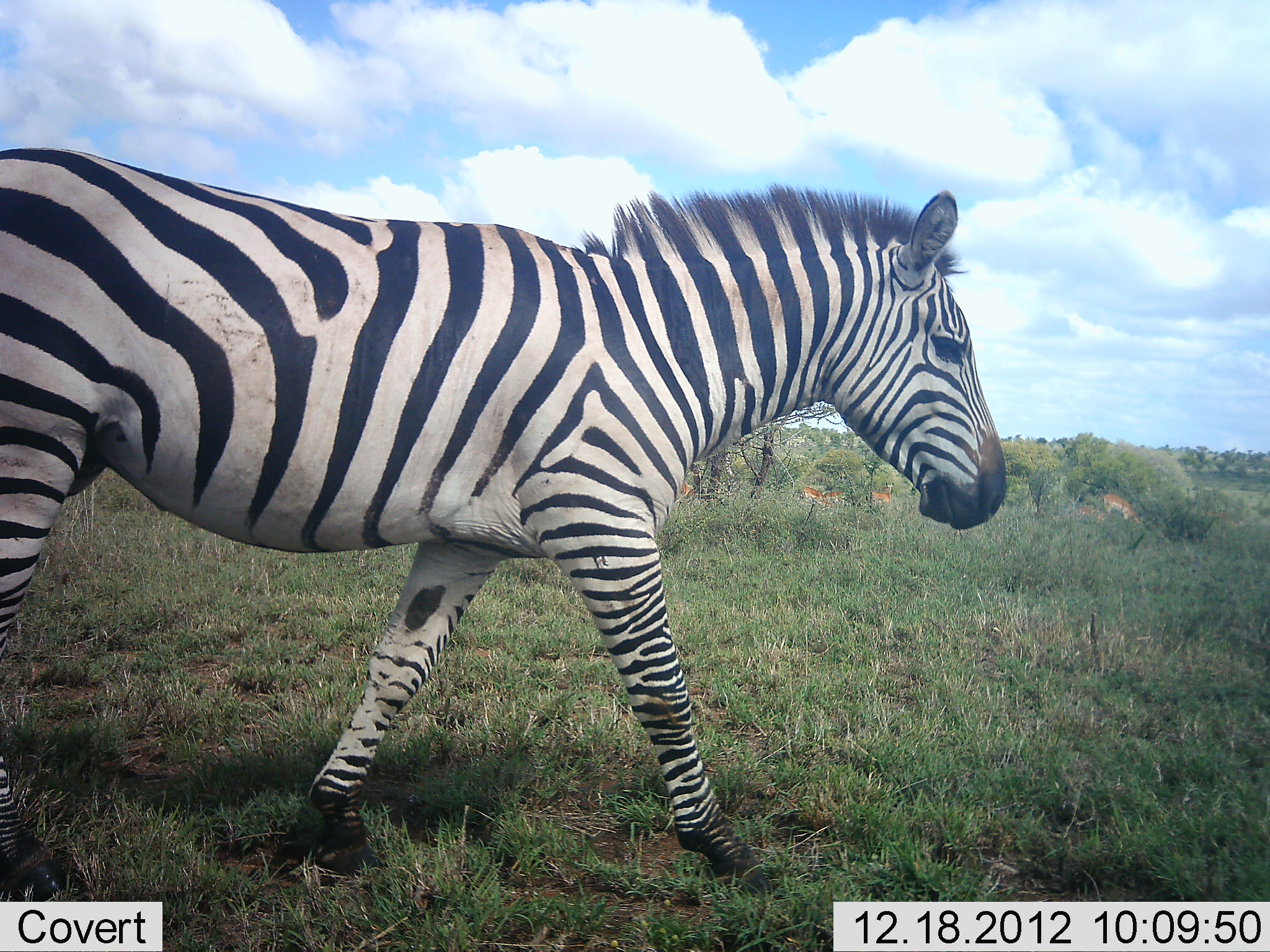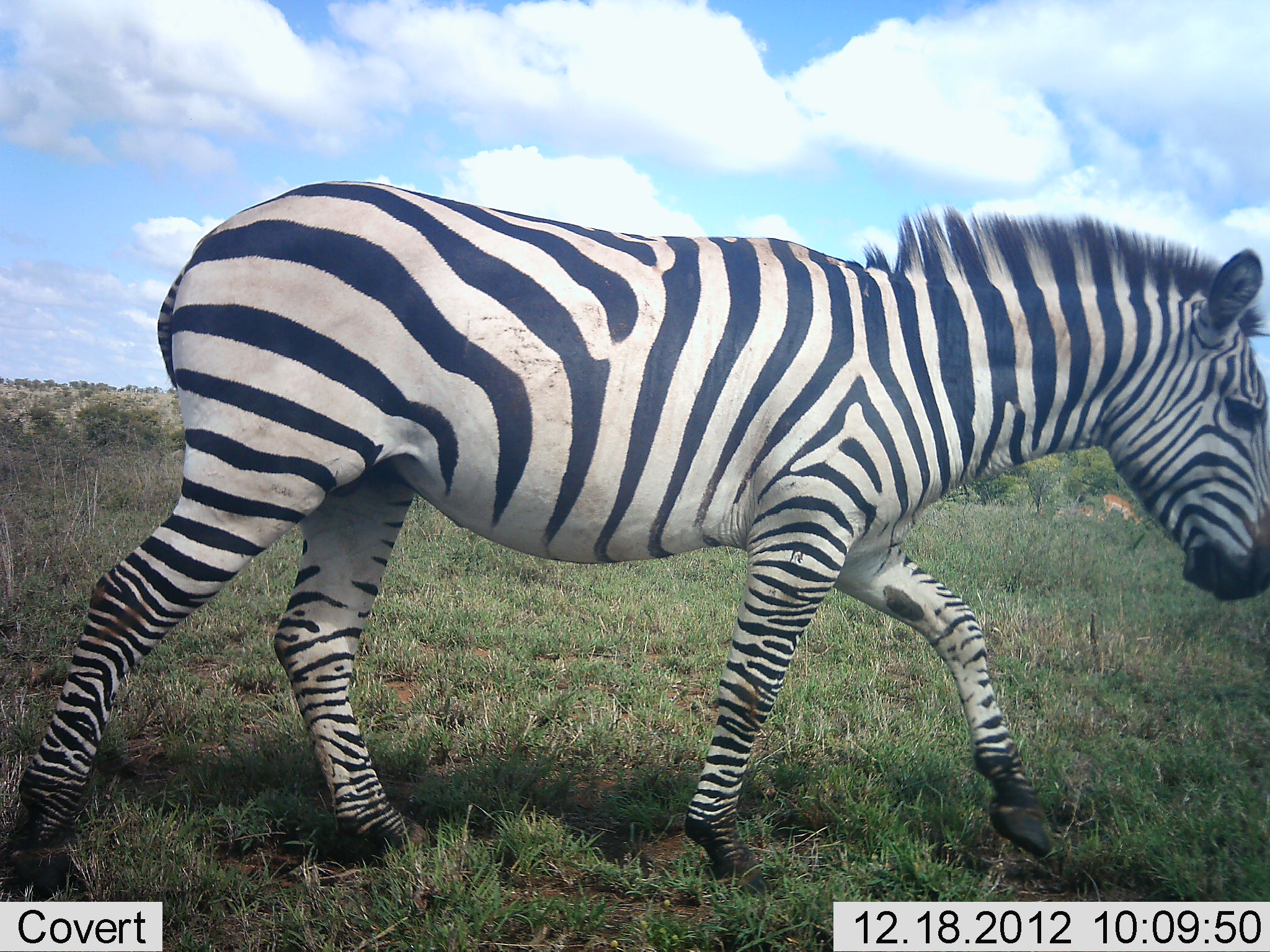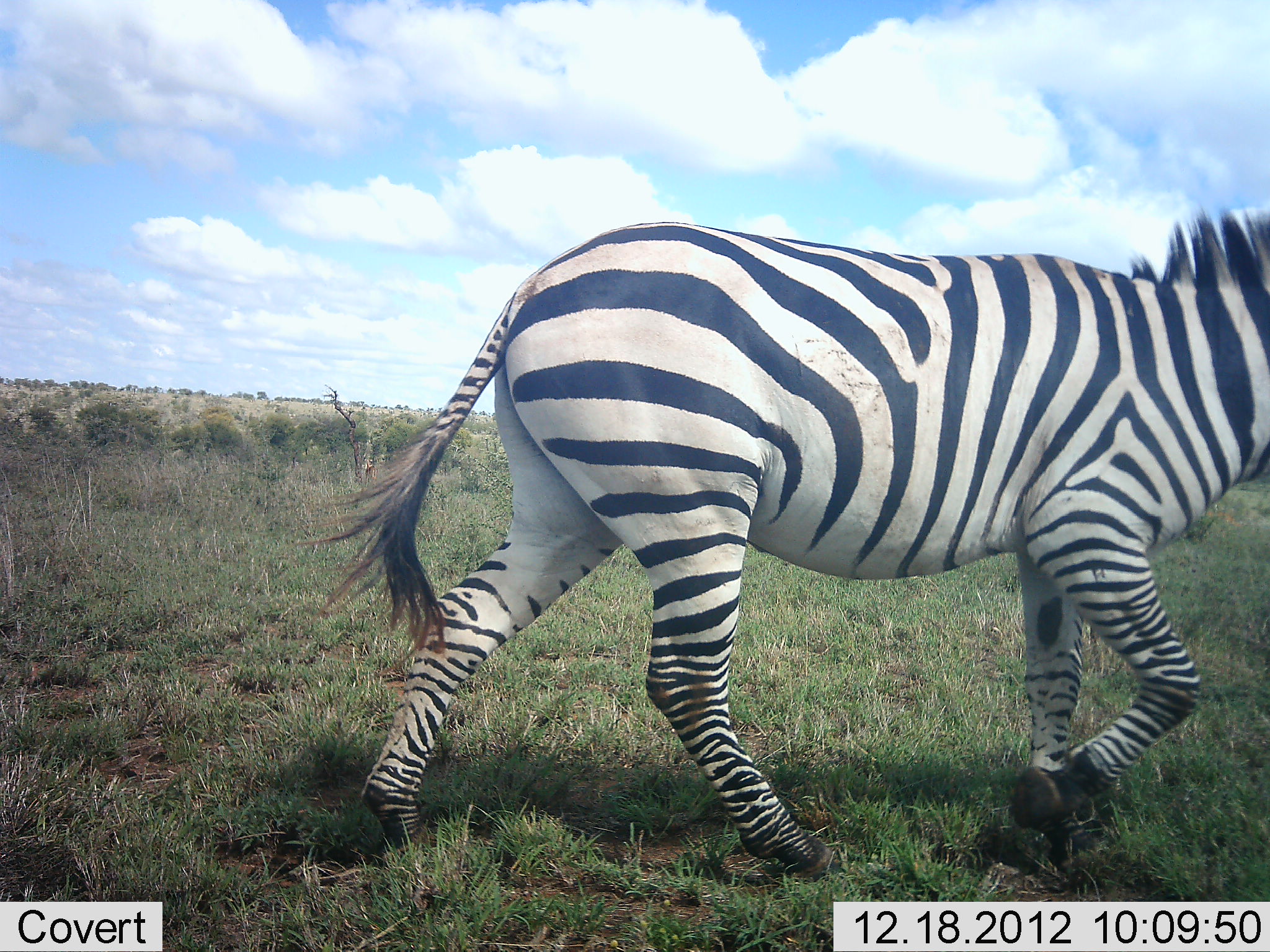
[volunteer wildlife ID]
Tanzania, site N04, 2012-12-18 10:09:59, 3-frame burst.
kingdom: Animalia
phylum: Chordata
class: Mammalia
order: Perissodactyla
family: Equidae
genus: Equus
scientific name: Equus quagga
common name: plains zebra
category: zebra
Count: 1.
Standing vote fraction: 4%.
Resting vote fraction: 0%.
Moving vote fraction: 100%.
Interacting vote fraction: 0%.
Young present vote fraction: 0%.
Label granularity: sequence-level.